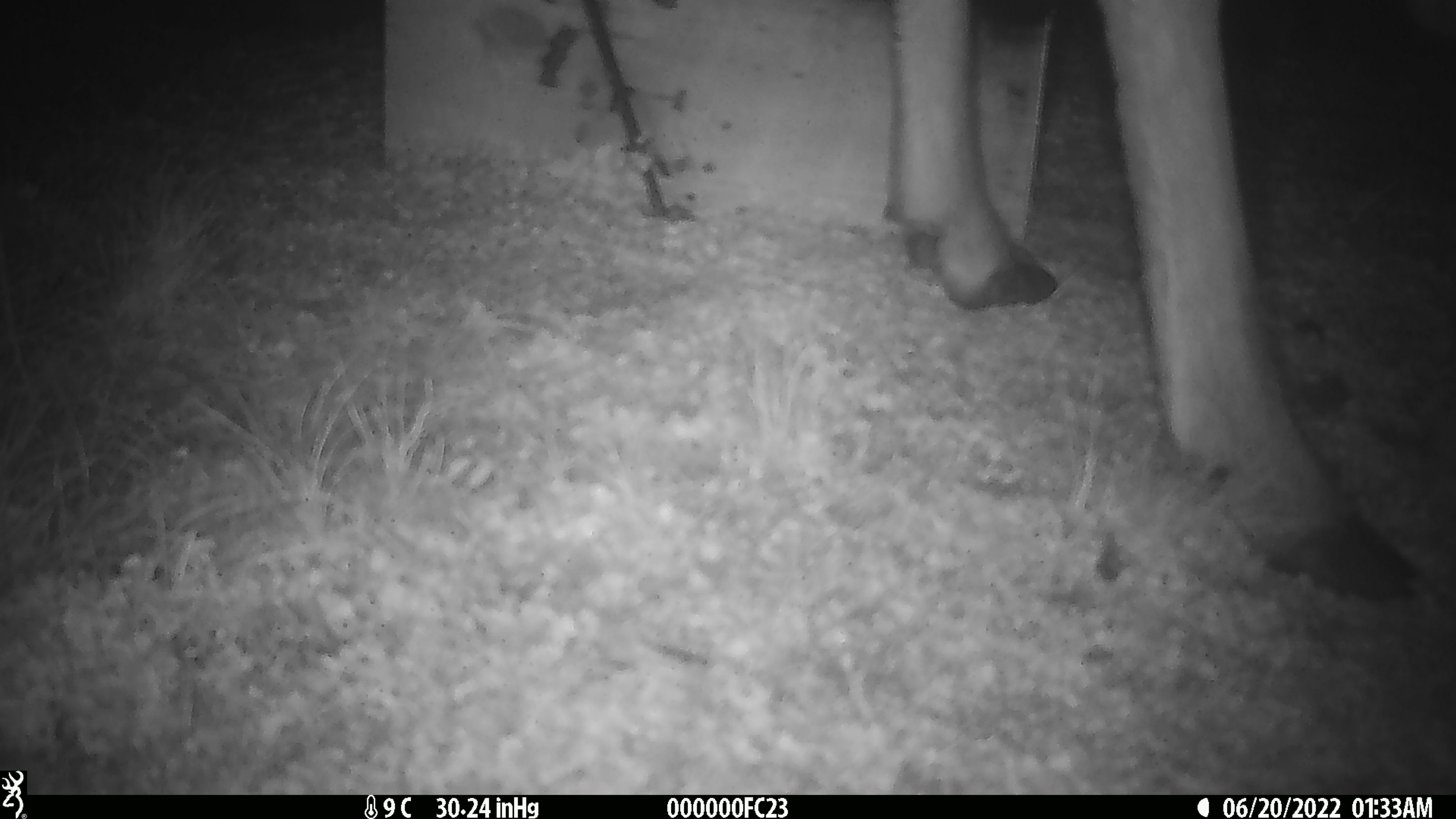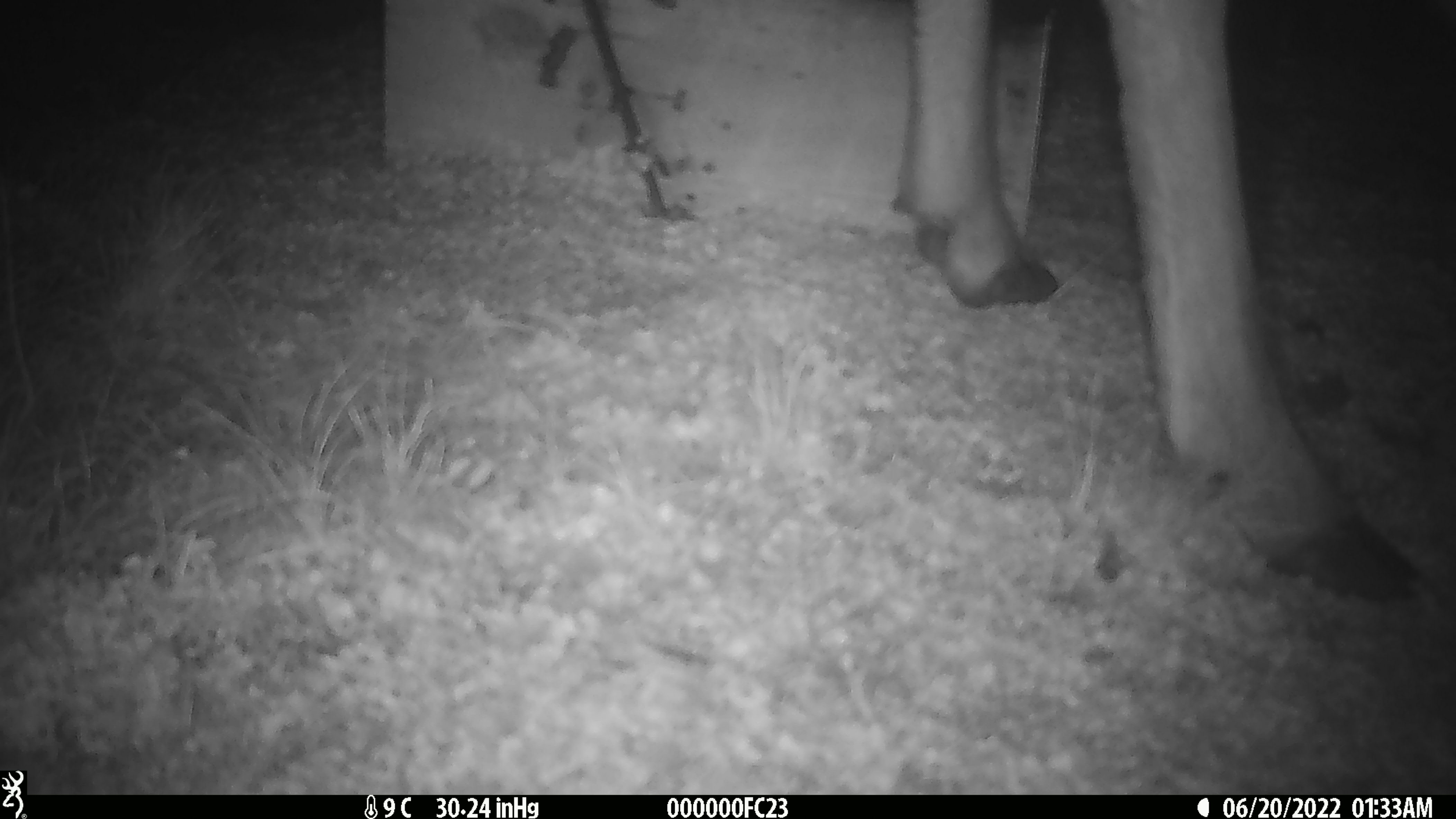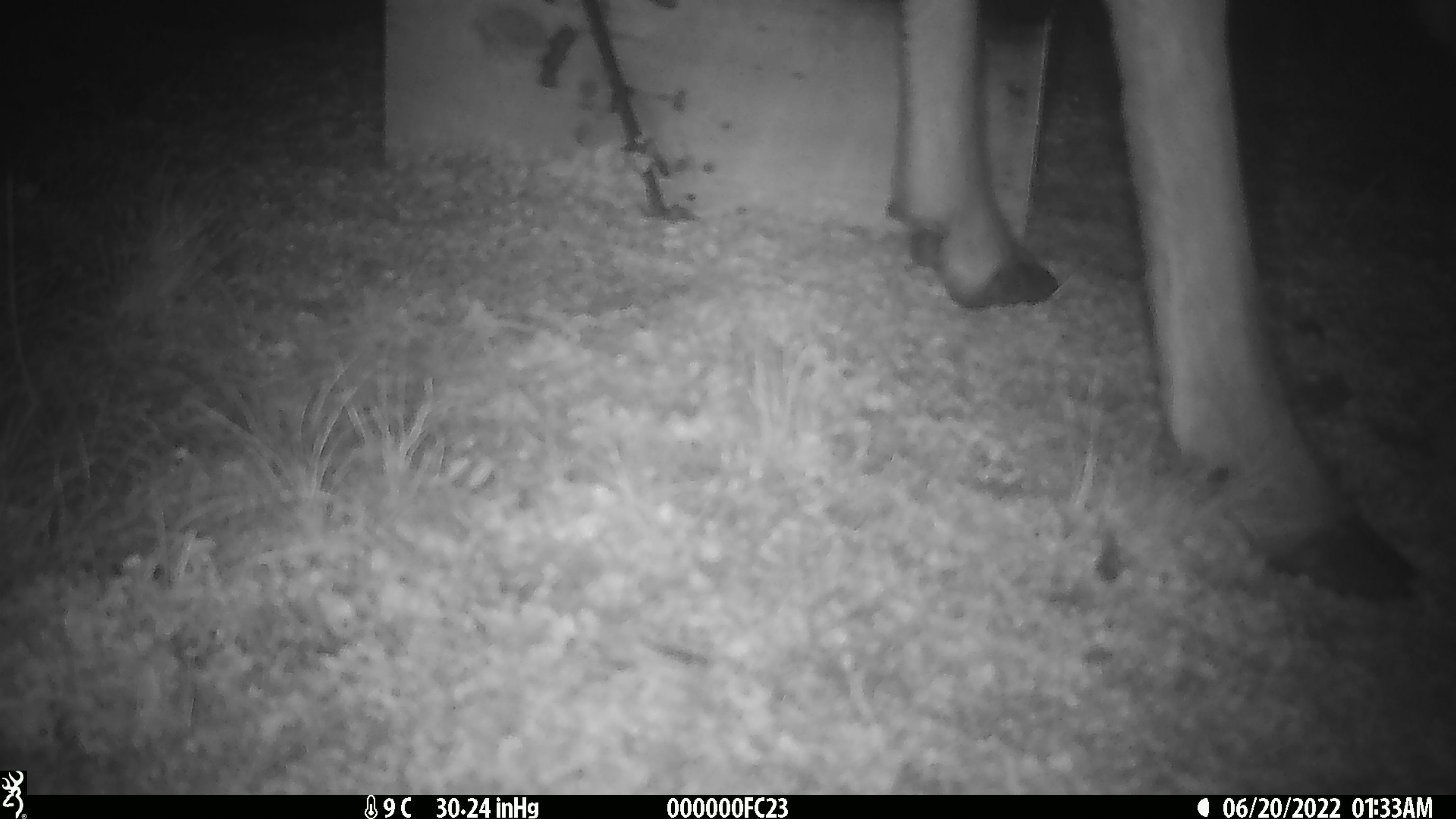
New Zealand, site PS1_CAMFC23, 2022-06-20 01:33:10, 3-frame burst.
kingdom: Animalia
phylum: Chordata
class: Mammalia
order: Artiodactyla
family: Cervidae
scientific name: Cervidae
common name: deer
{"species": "deer (Cervidae)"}